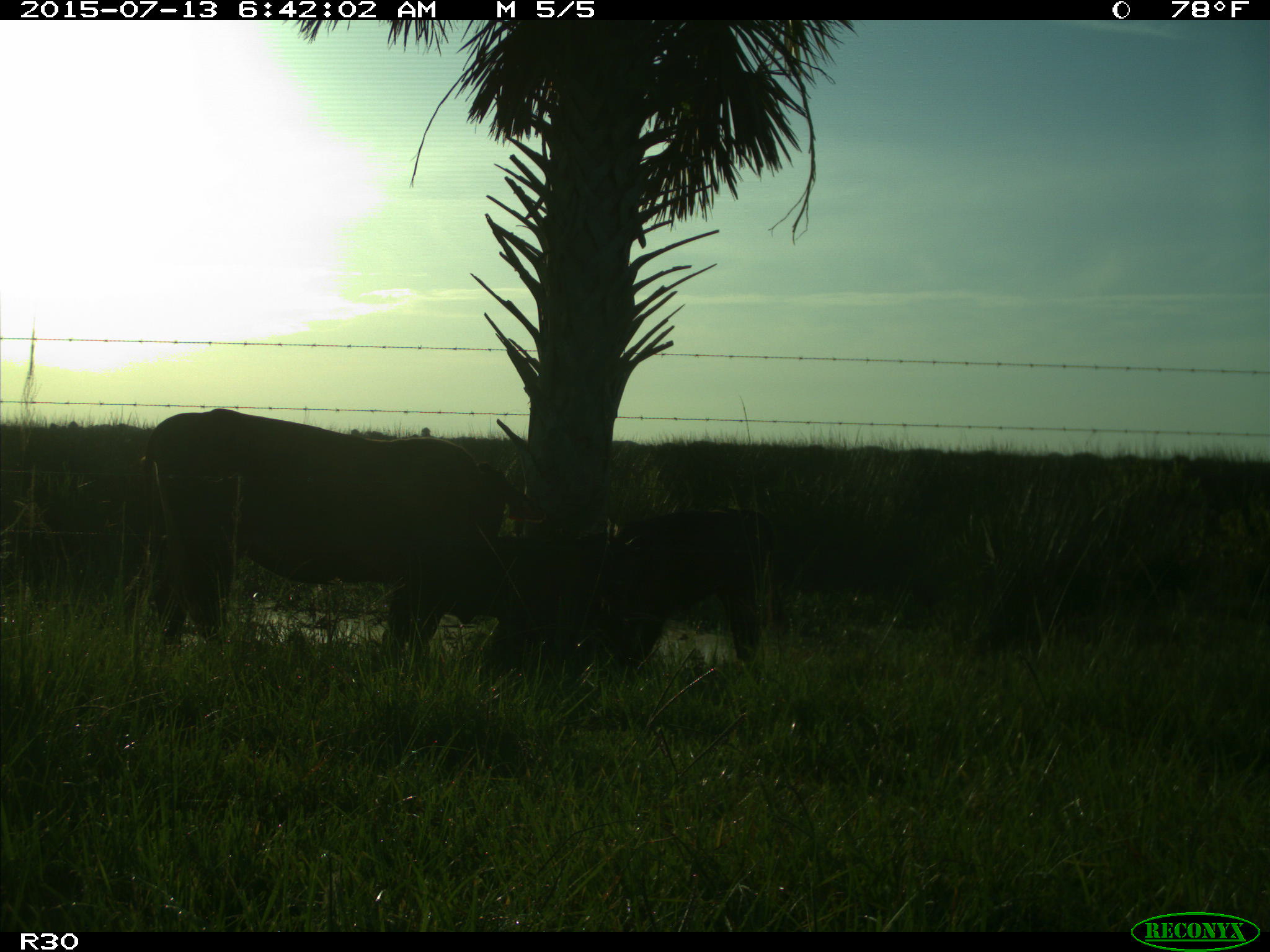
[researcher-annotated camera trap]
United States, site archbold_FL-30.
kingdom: Animalia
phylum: Chordata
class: Mammalia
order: Artiodactyla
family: Bovidae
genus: Bos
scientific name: Bos taurus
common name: domestic cow